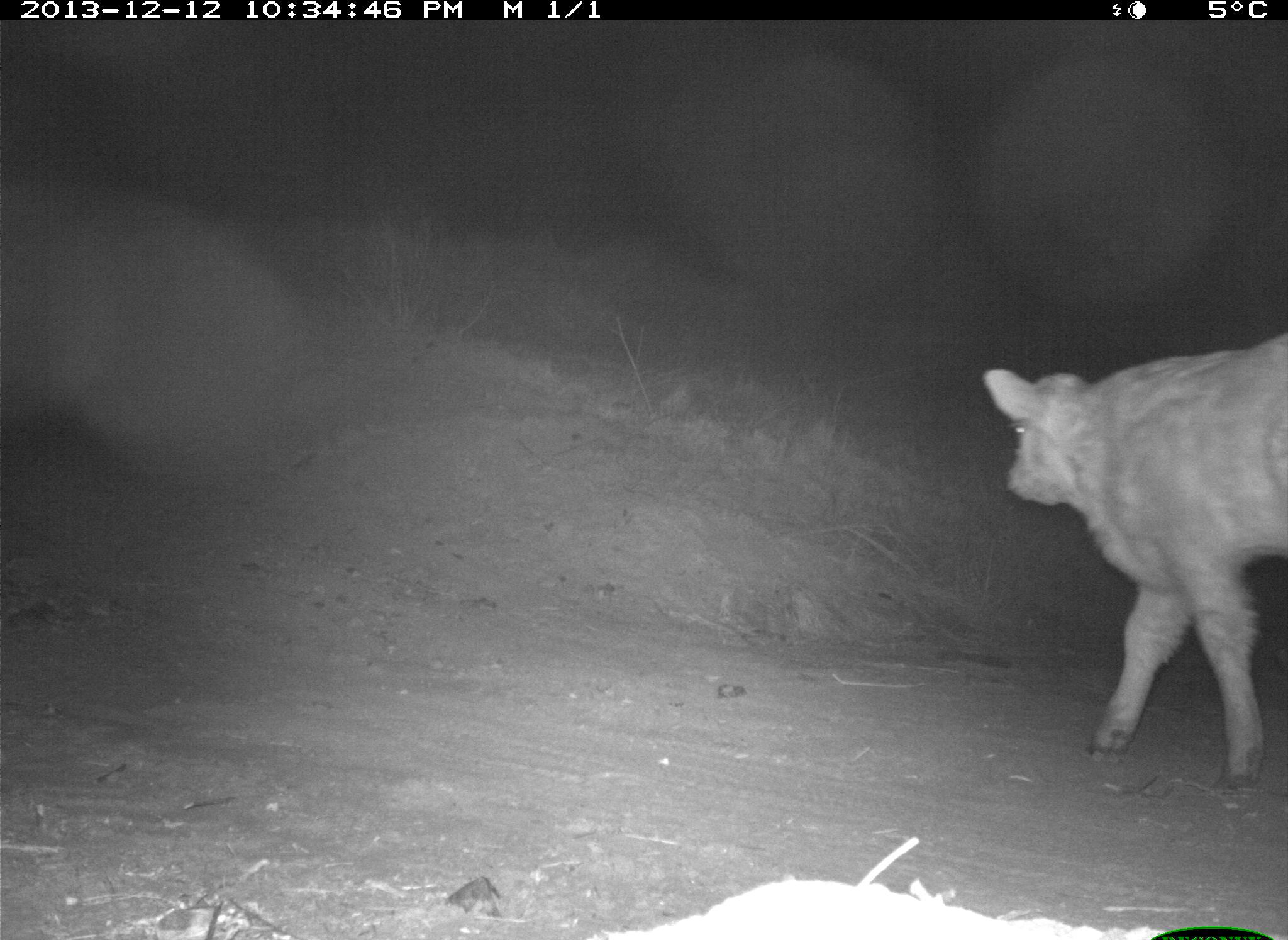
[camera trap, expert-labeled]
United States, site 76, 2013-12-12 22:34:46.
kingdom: Animalia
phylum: Chordata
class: Mammalia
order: Artiodactyla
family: Bovidae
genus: Bos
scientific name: Bos taurus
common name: cow